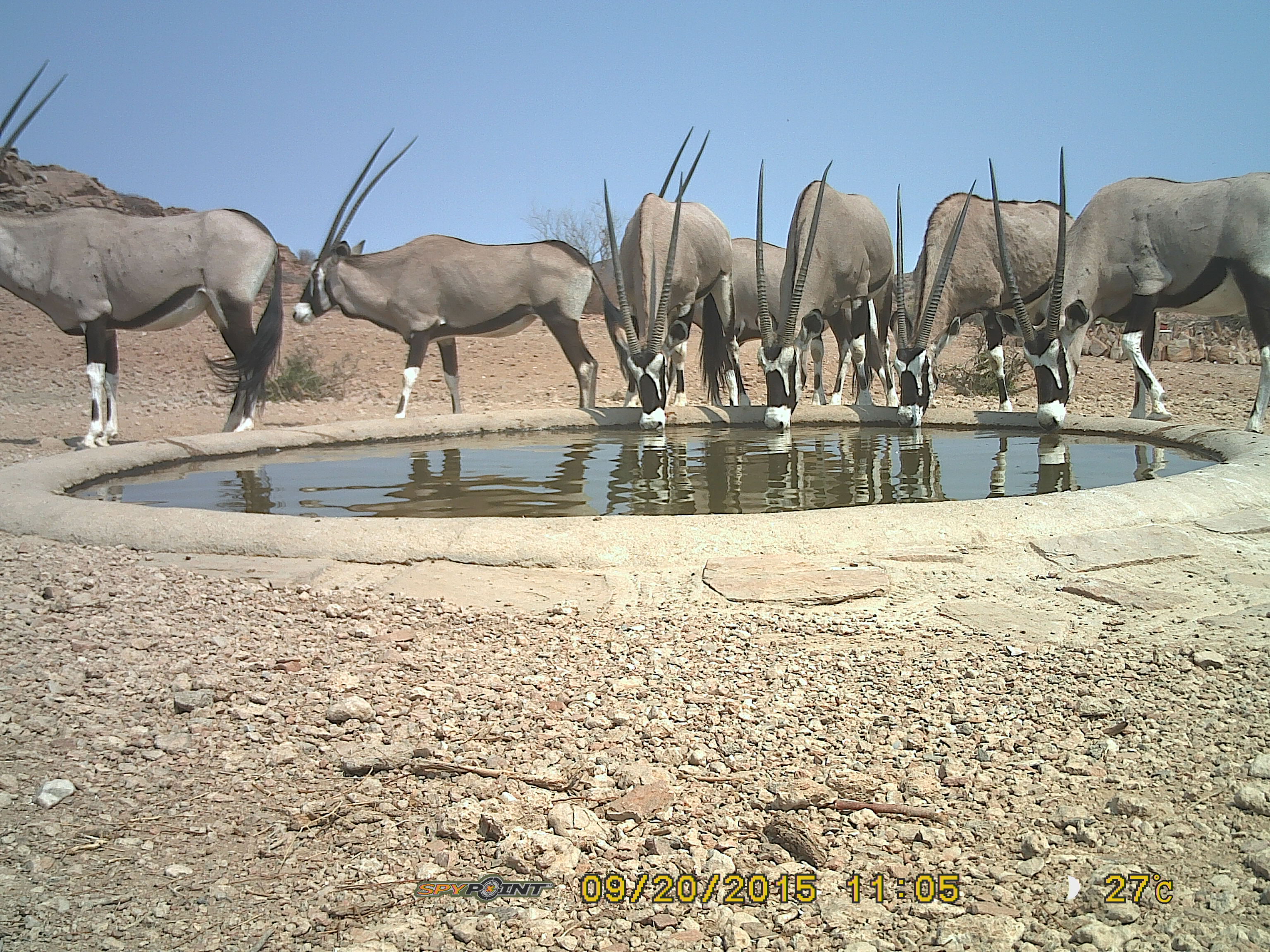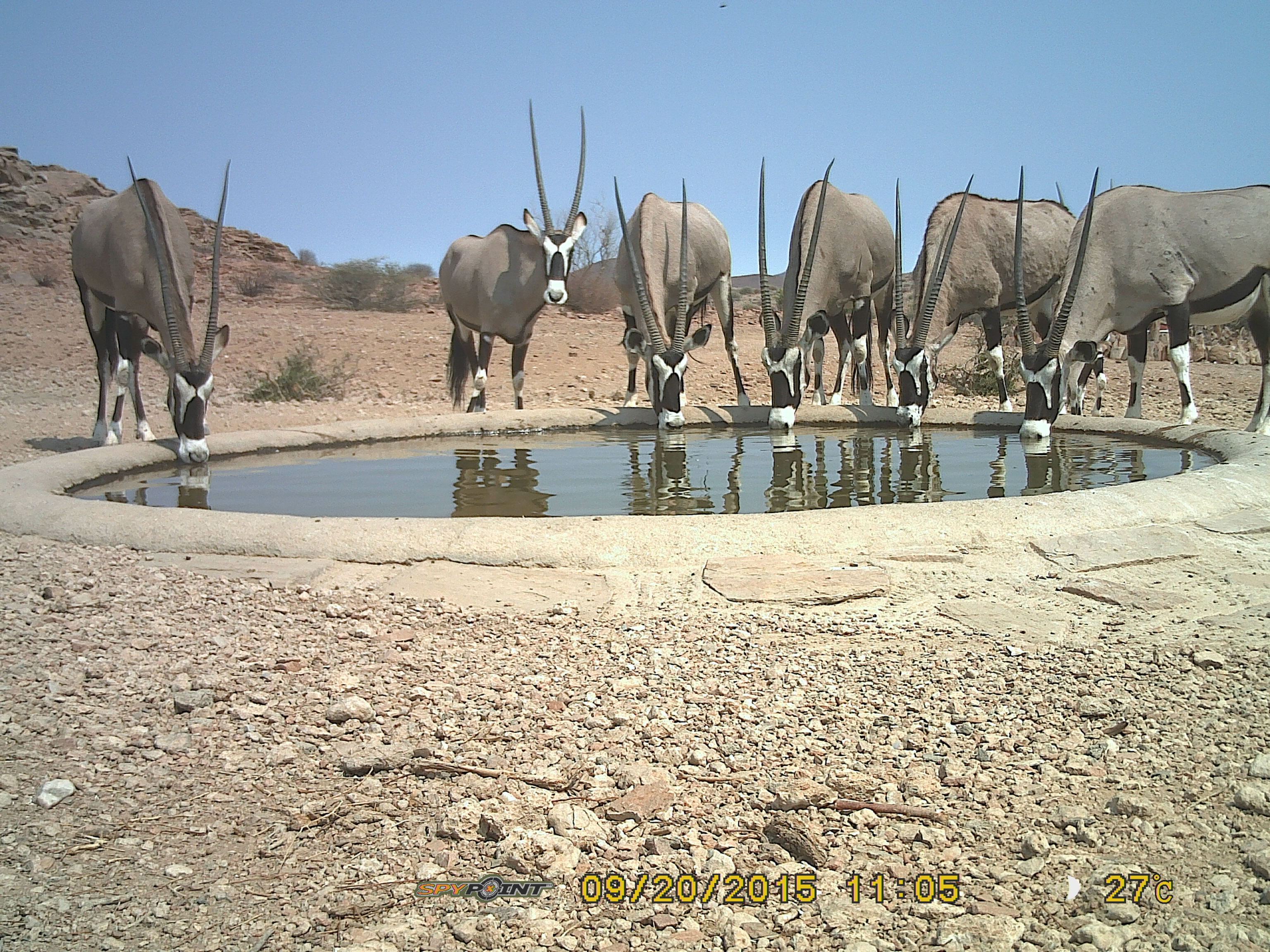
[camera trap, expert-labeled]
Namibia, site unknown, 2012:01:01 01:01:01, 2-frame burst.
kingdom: Animalia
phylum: Chordata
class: Mammalia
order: Artiodactyla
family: Bovidae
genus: Oryx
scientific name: Oryx gazella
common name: gemsbok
Oryx gazella (gemsbok).